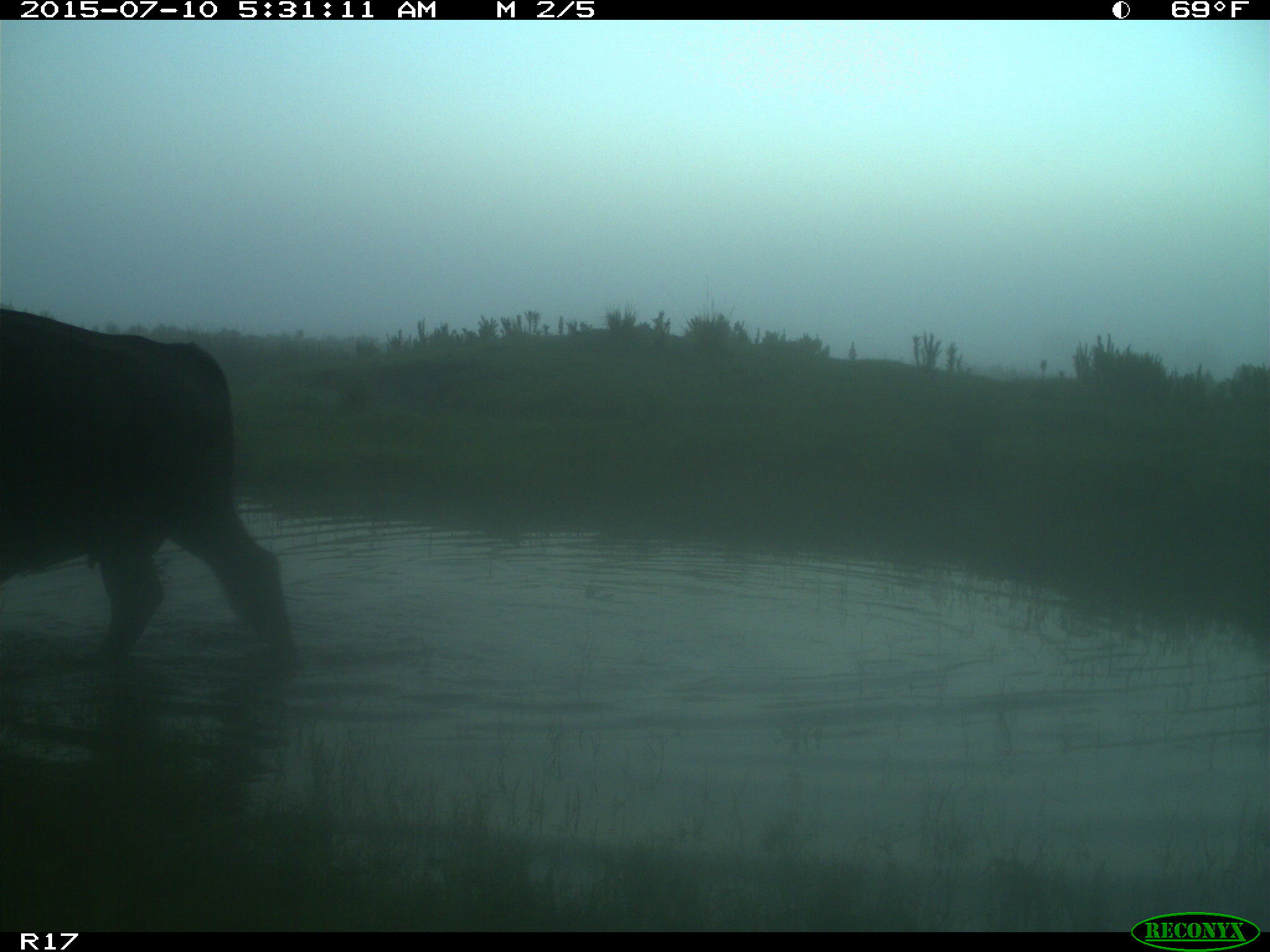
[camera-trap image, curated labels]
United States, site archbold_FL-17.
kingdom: Animalia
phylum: Chordata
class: Mammalia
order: Artiodactyla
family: Bovidae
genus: Bos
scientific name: Bos taurus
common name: domestic cow